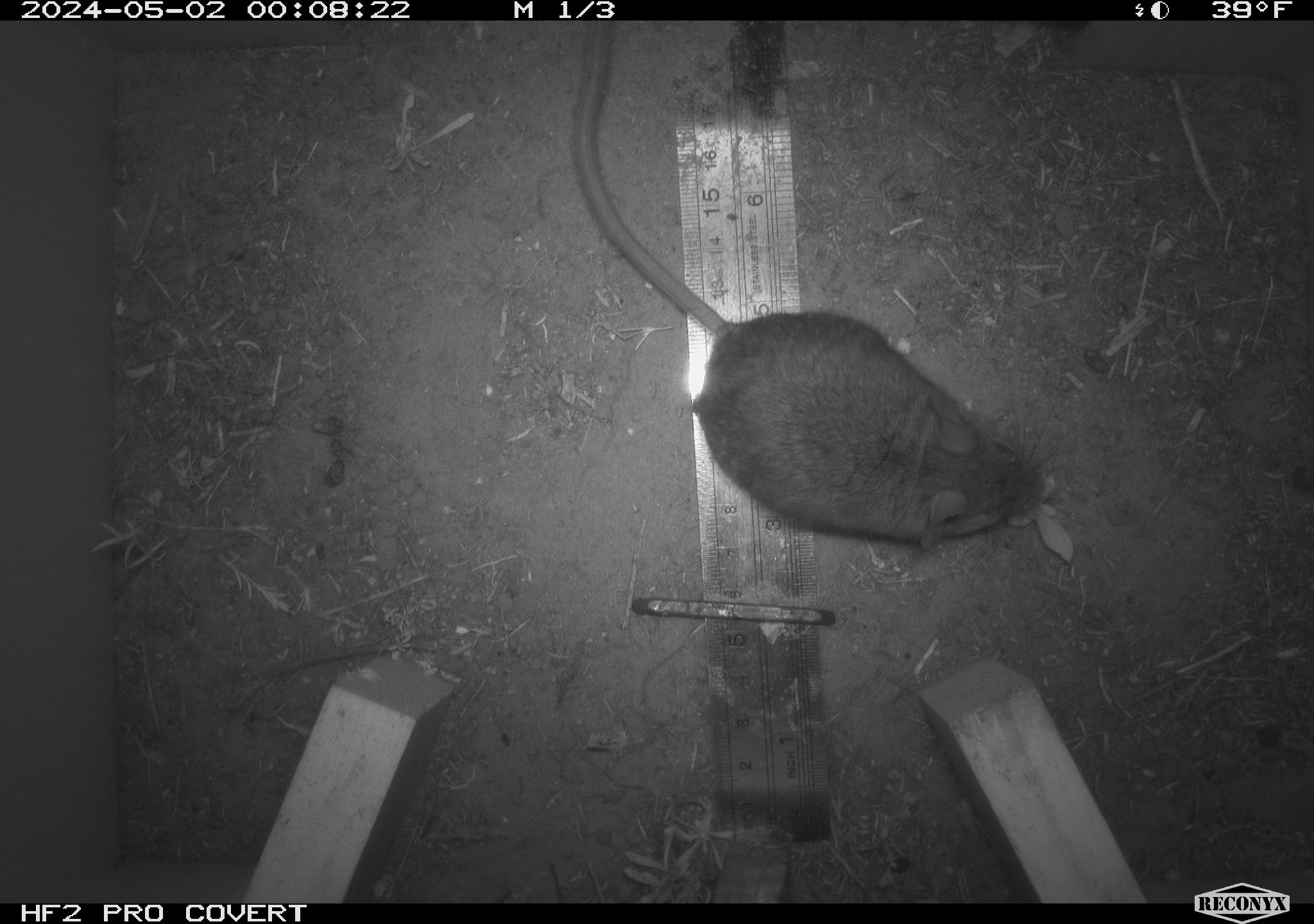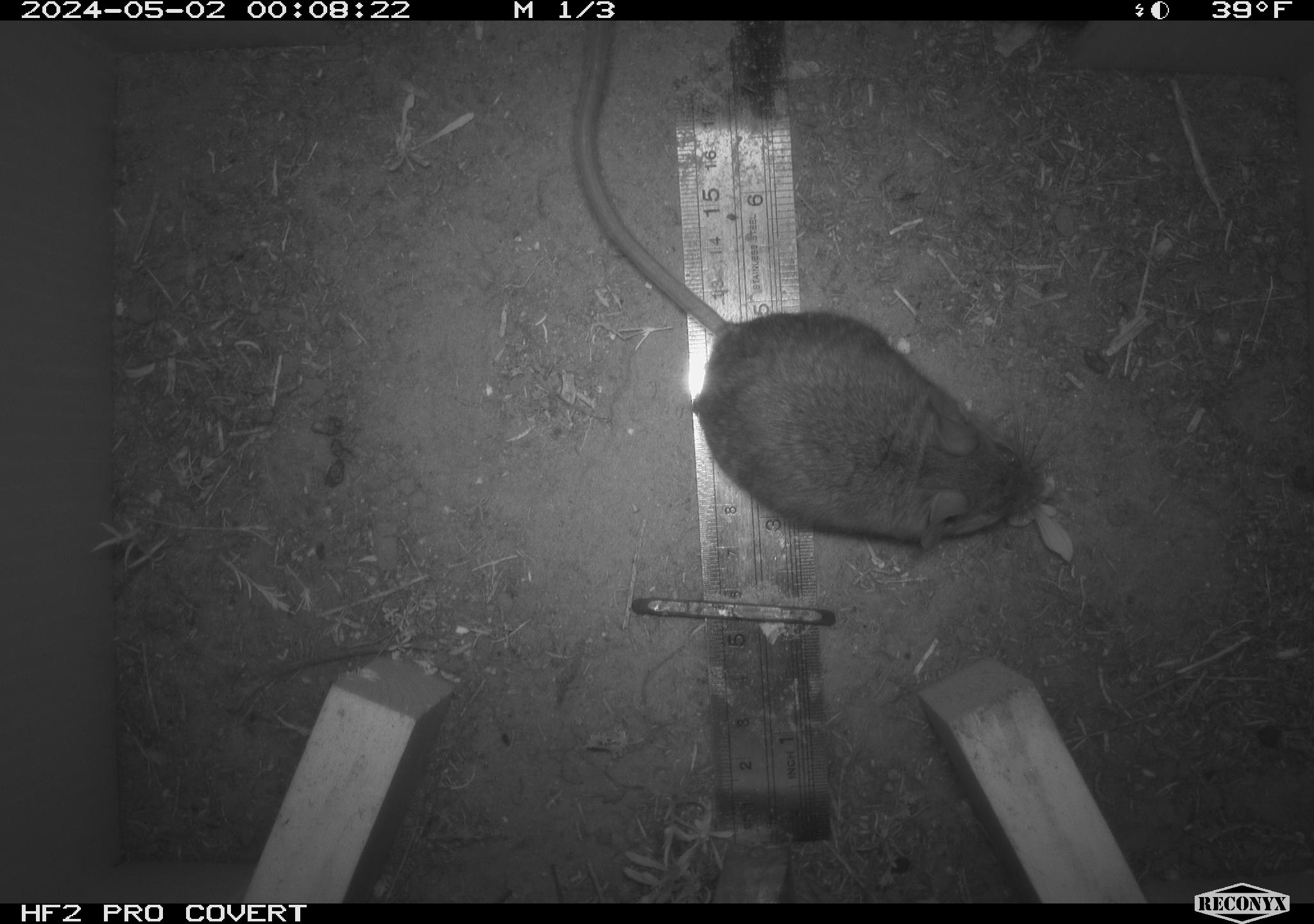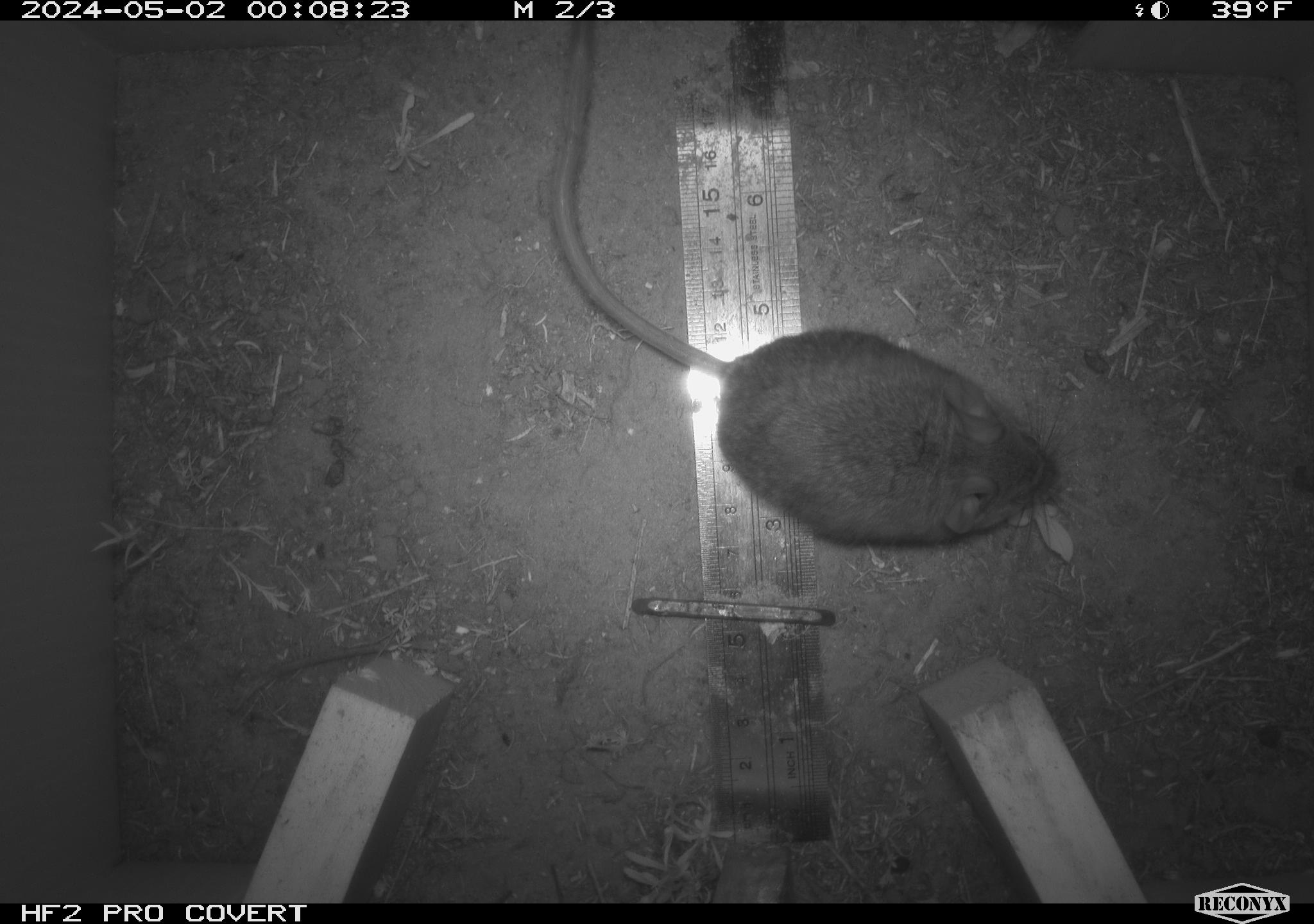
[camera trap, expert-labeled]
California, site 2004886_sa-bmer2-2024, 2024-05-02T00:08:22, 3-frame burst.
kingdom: Animalia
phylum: Chordata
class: Mammalia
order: Rodentia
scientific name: Rodentia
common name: mouse species